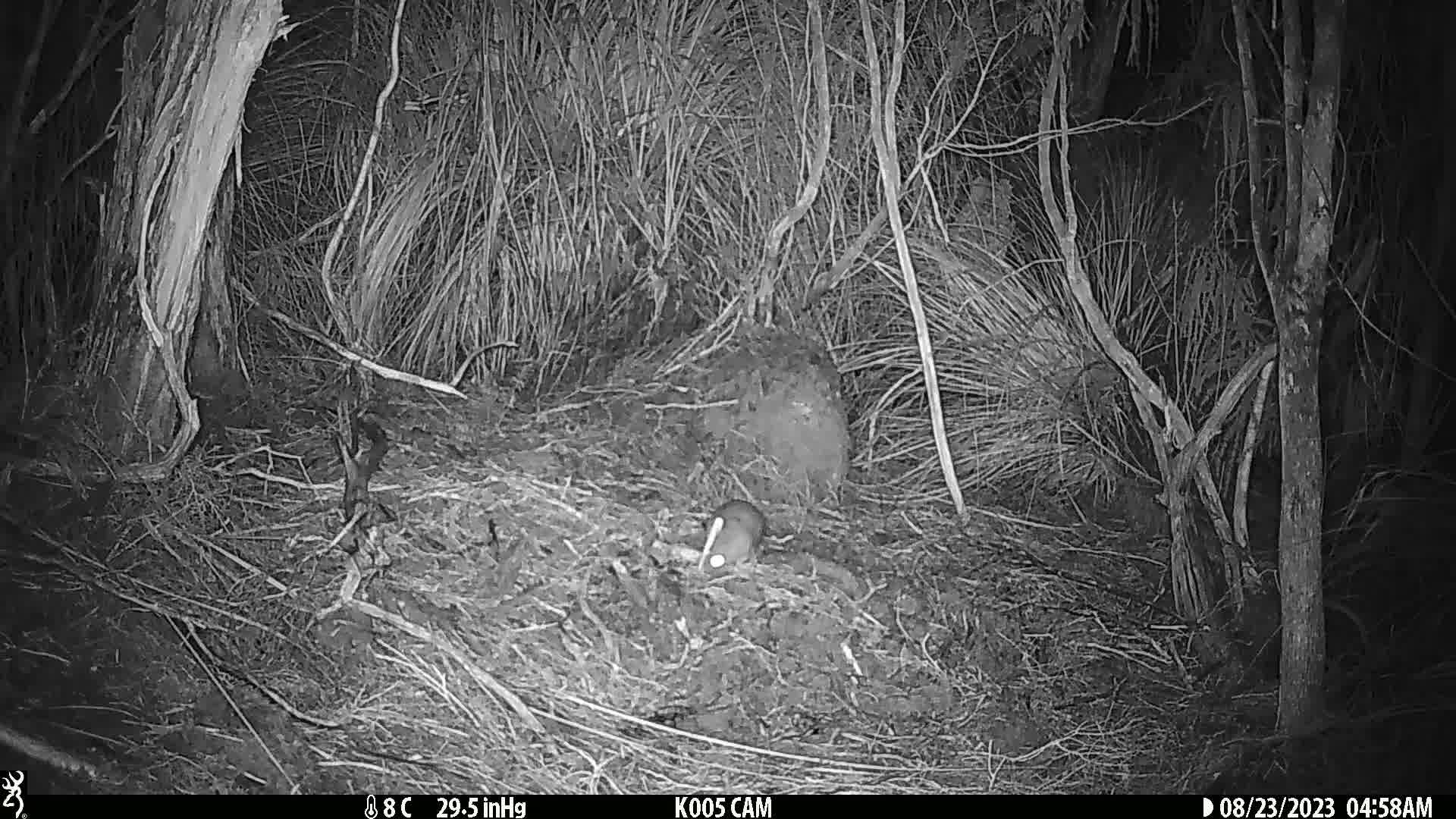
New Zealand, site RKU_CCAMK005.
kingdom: Animalia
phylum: Chordata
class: Mammalia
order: Rodentia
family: Muridae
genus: Rattus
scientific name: Rattus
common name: rat